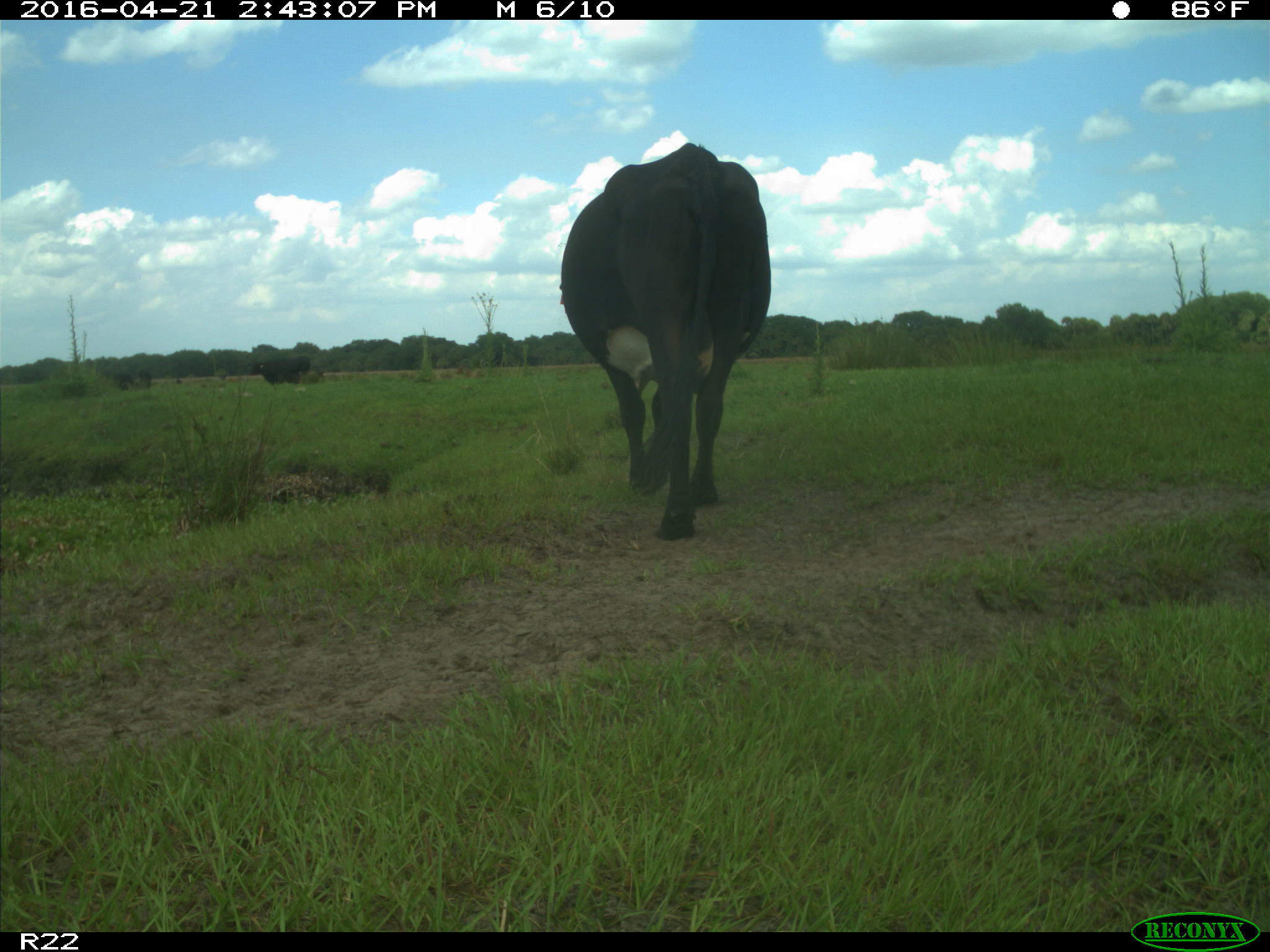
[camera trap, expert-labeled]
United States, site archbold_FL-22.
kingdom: Animalia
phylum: Chordata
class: Mammalia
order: Artiodactyla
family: Bovidae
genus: Bos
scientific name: Bos taurus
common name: domestic cow